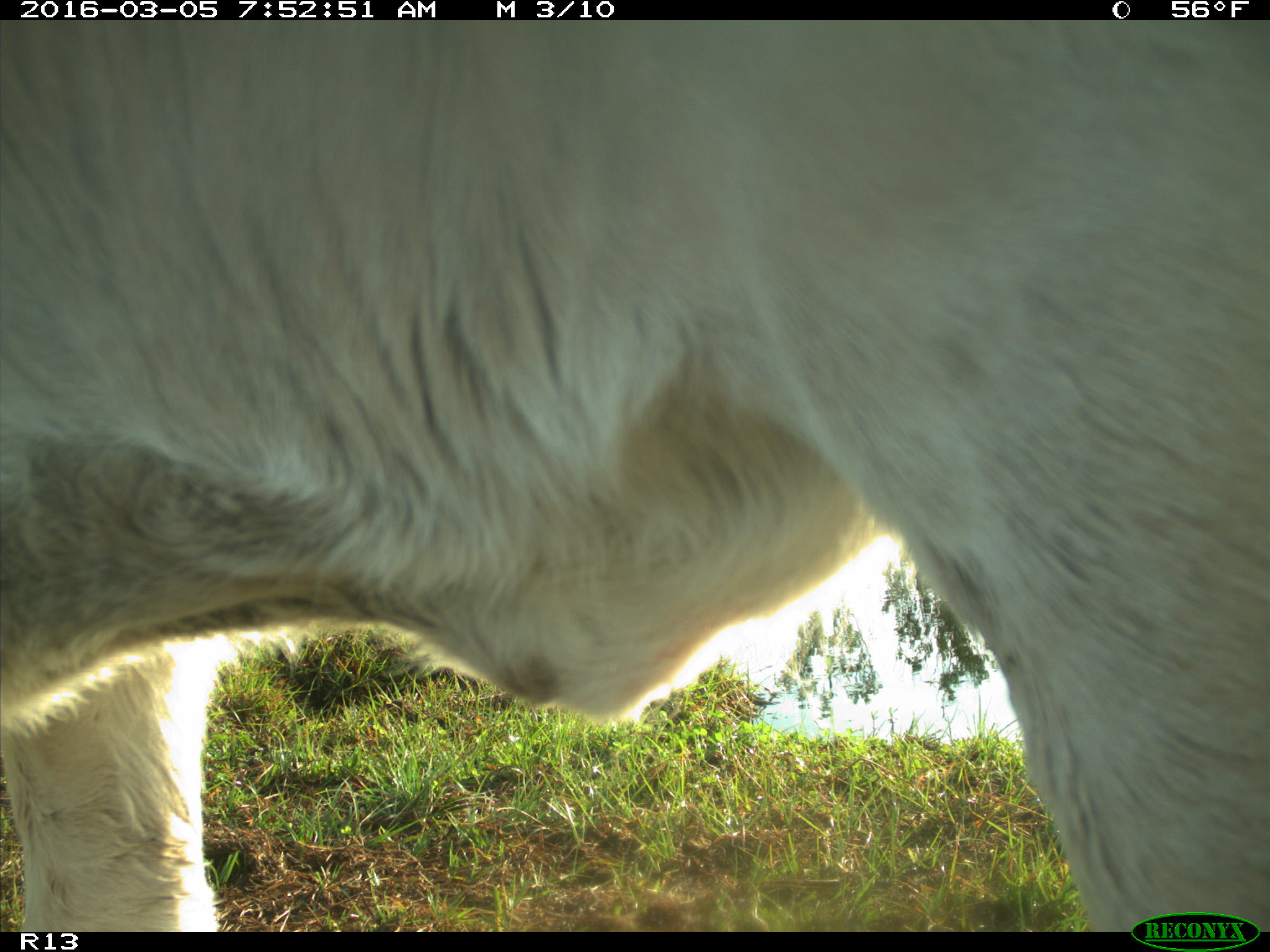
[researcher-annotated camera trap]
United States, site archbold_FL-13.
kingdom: Animalia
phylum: Chordata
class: Mammalia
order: Artiodactyla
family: Bovidae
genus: Bos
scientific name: Bos taurus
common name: domestic cow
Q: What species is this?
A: Bos taurus (domestic cow).